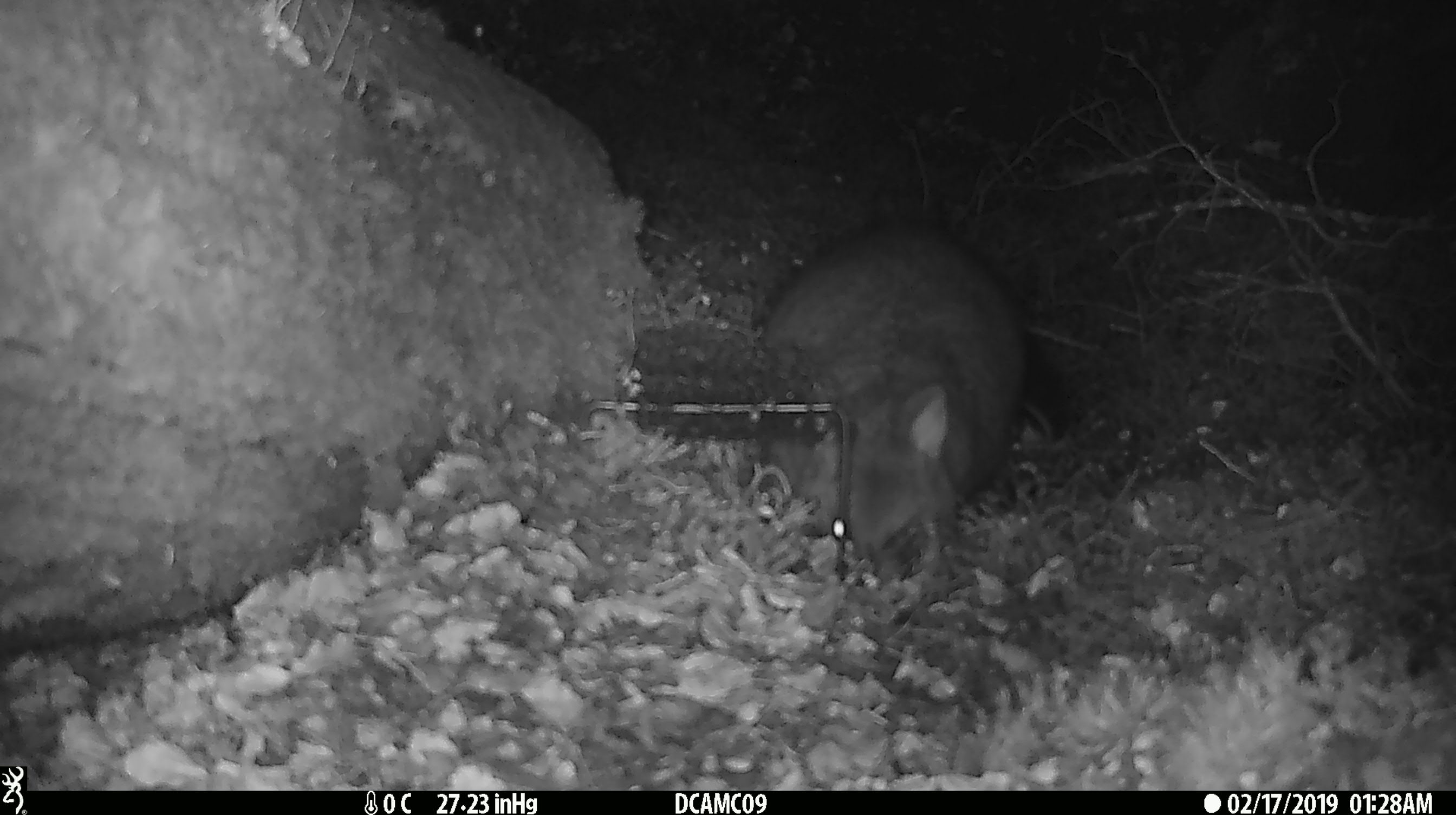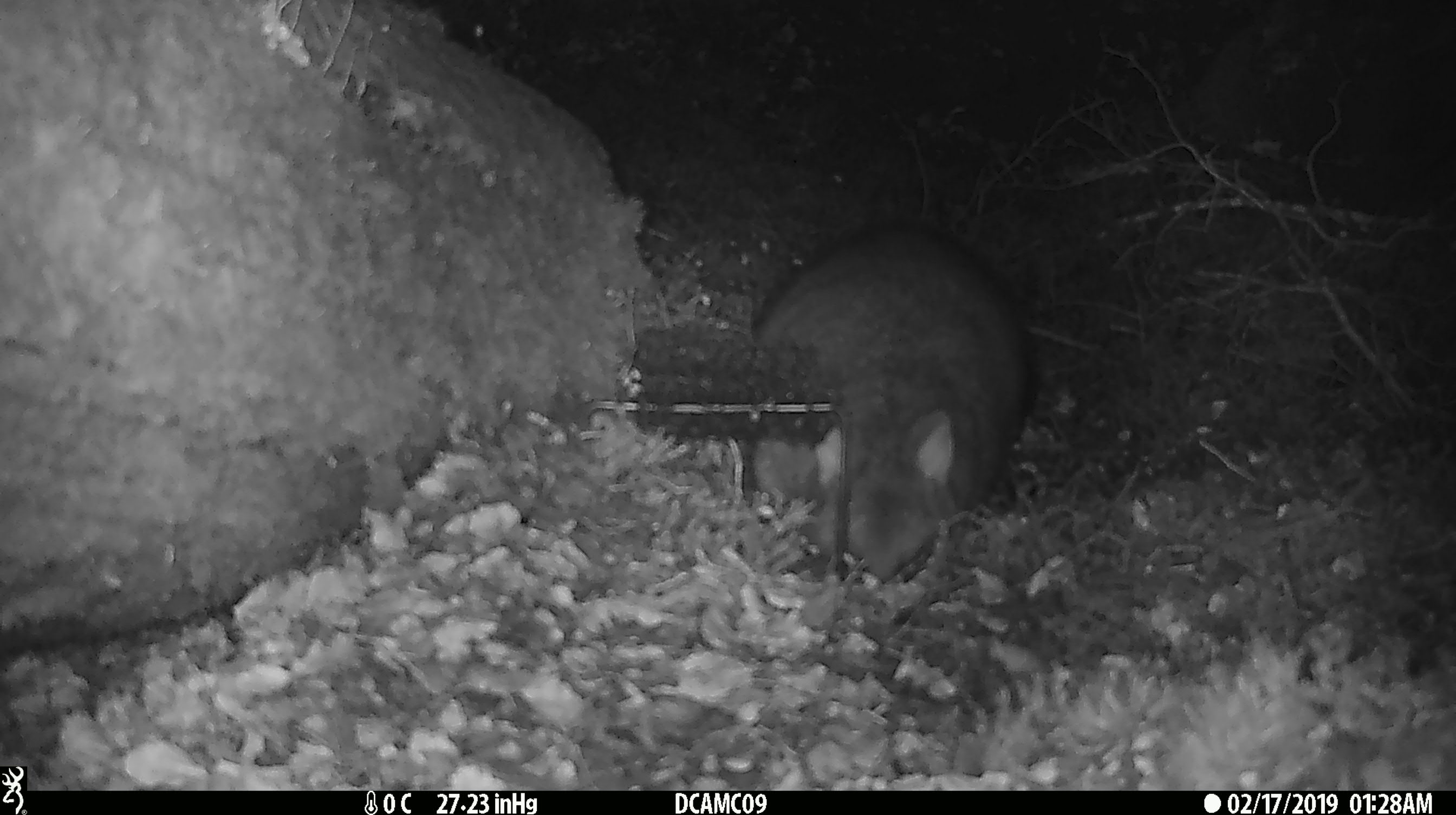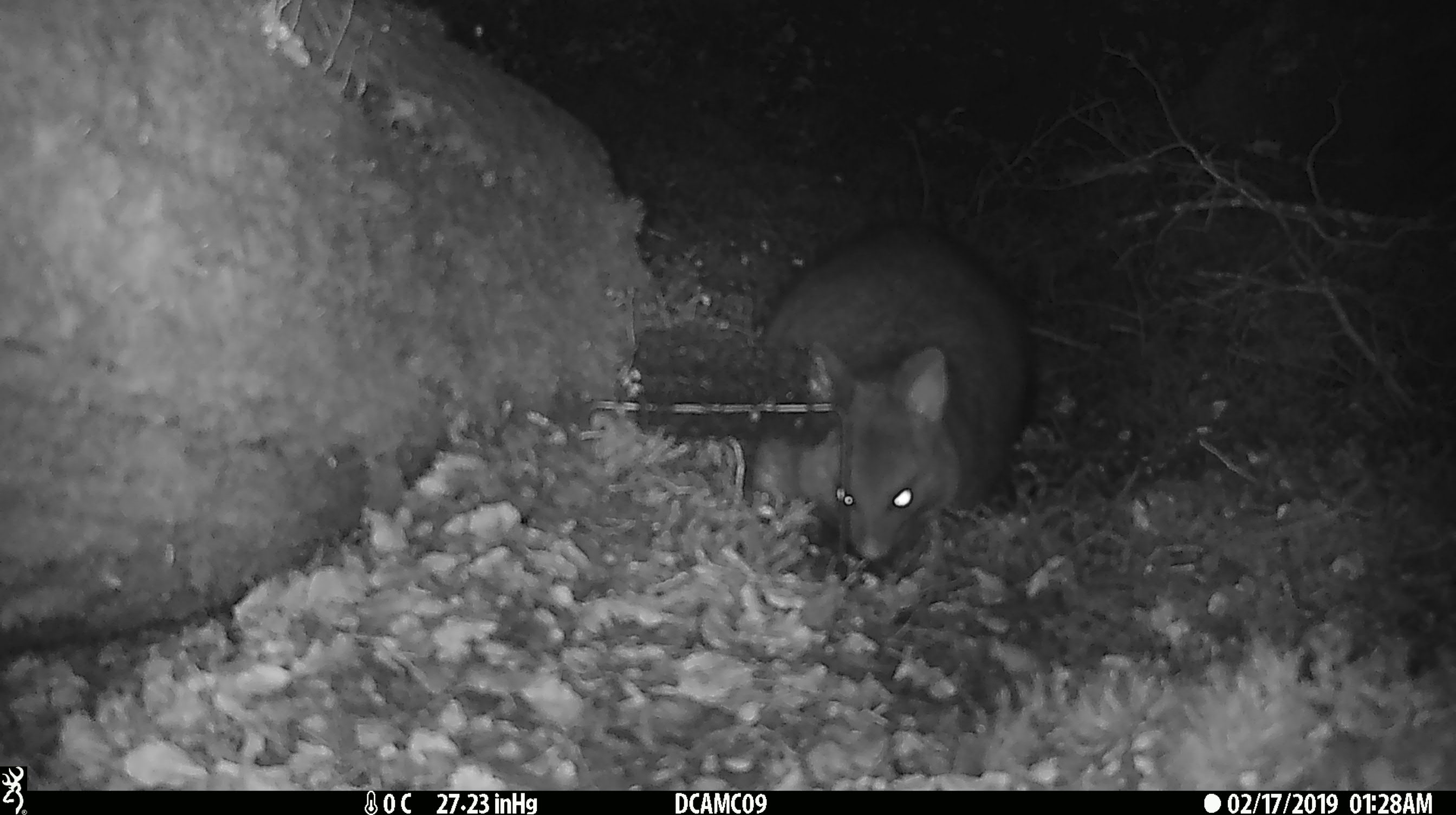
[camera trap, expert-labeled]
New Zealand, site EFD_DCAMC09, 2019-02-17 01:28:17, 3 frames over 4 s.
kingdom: Animalia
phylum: Chordata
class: Mammalia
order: Diprotodontia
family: Phalangeridae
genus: Trichosurus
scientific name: Trichosurus vulpecula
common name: common brushtail possum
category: possum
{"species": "possum (common brushtail possum) (Trichosurus vulpecula)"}